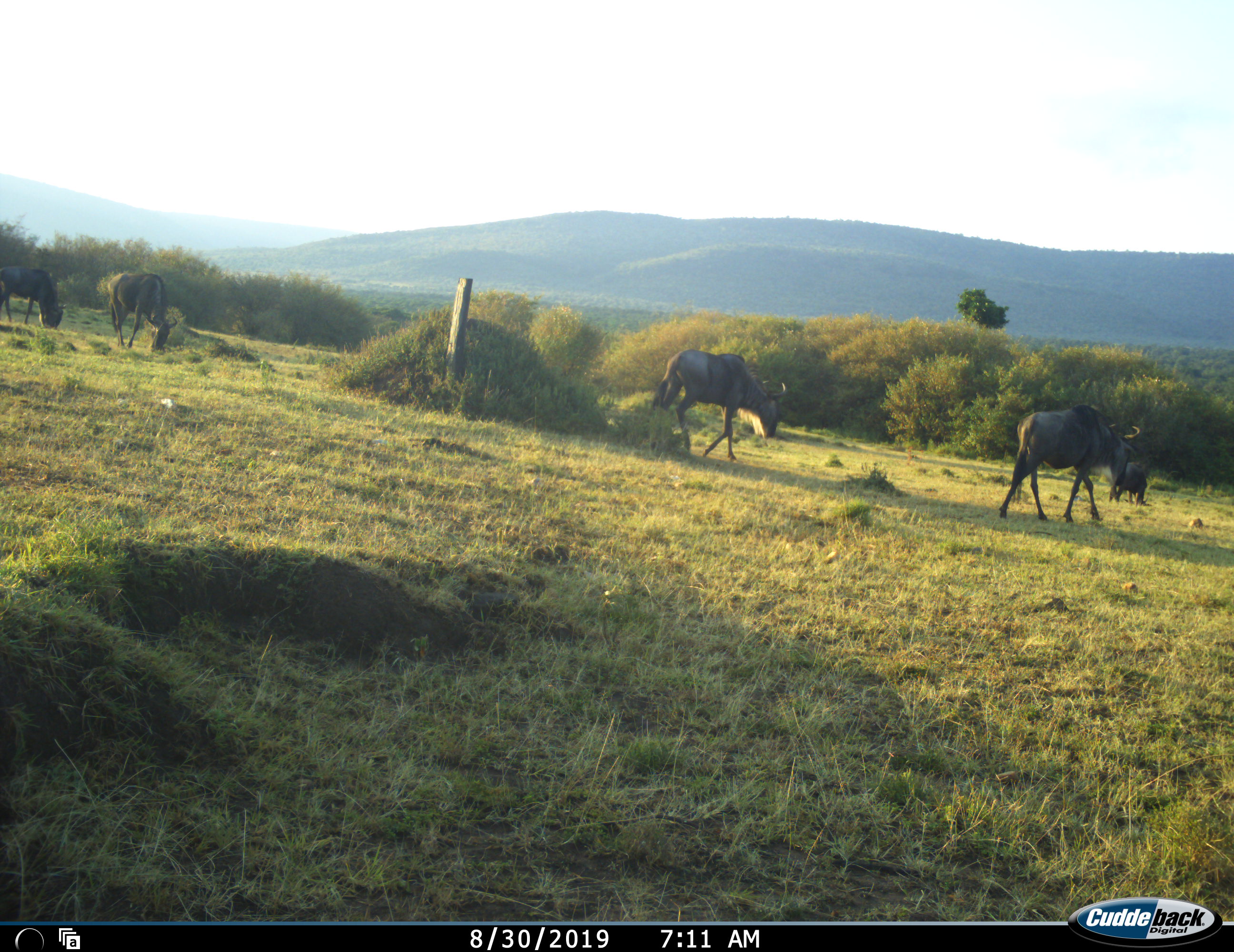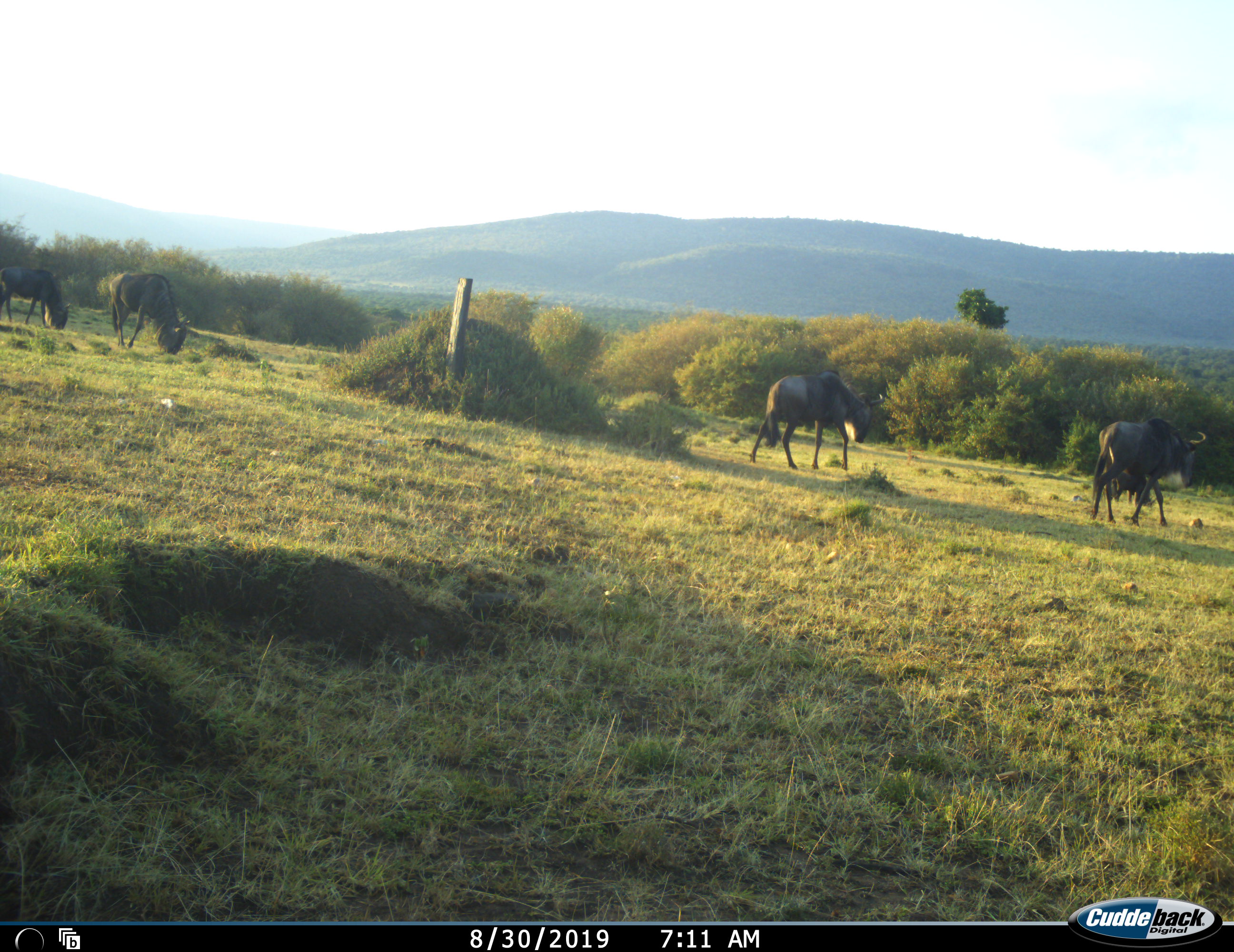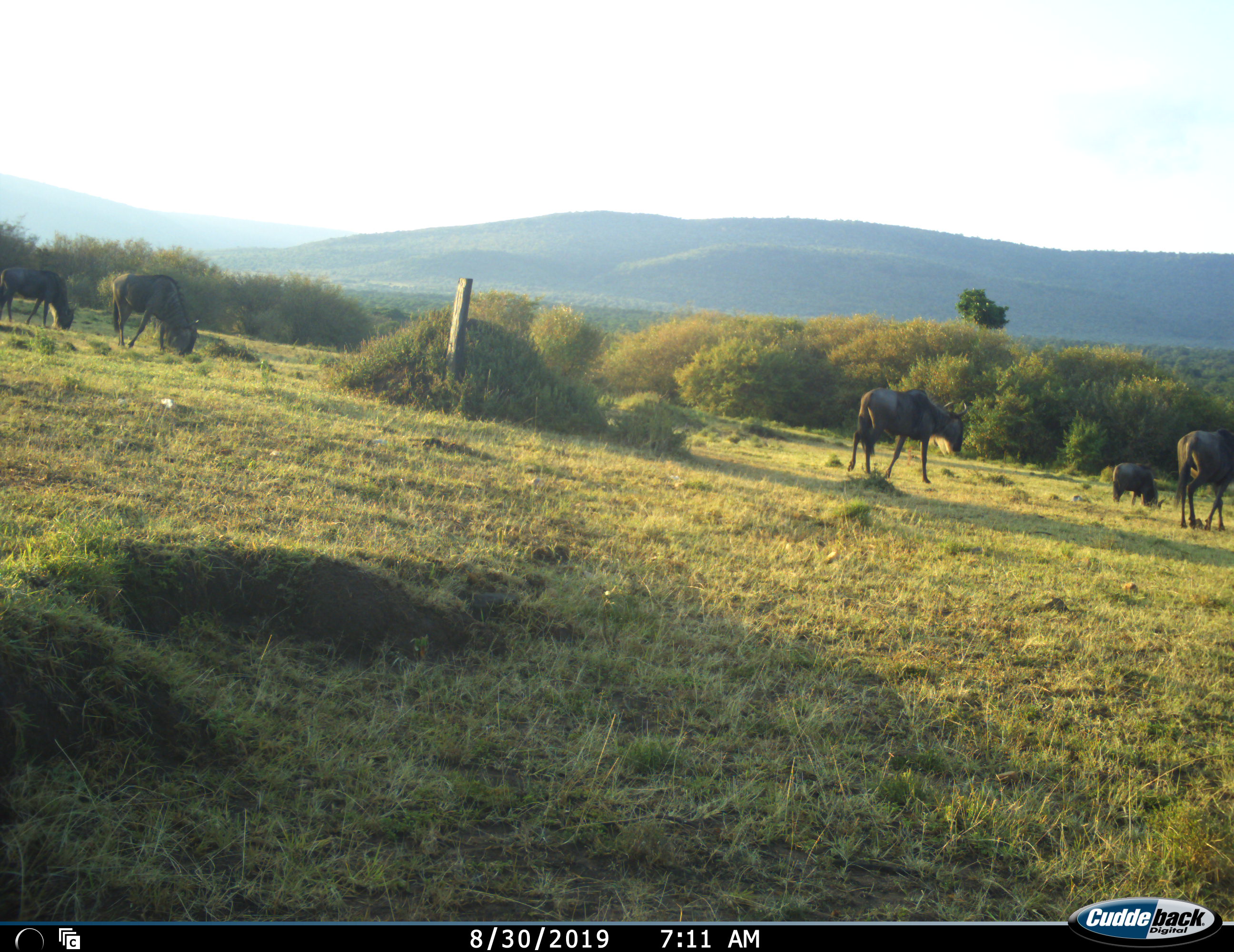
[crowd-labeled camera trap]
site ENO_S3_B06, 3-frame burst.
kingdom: Animalia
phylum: Chordata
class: Mammalia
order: Artiodactyla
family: Bovidae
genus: Connochaetes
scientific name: Connochaetes taurinus taurinus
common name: blue wildebeest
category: wildebeestblue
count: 5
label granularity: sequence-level